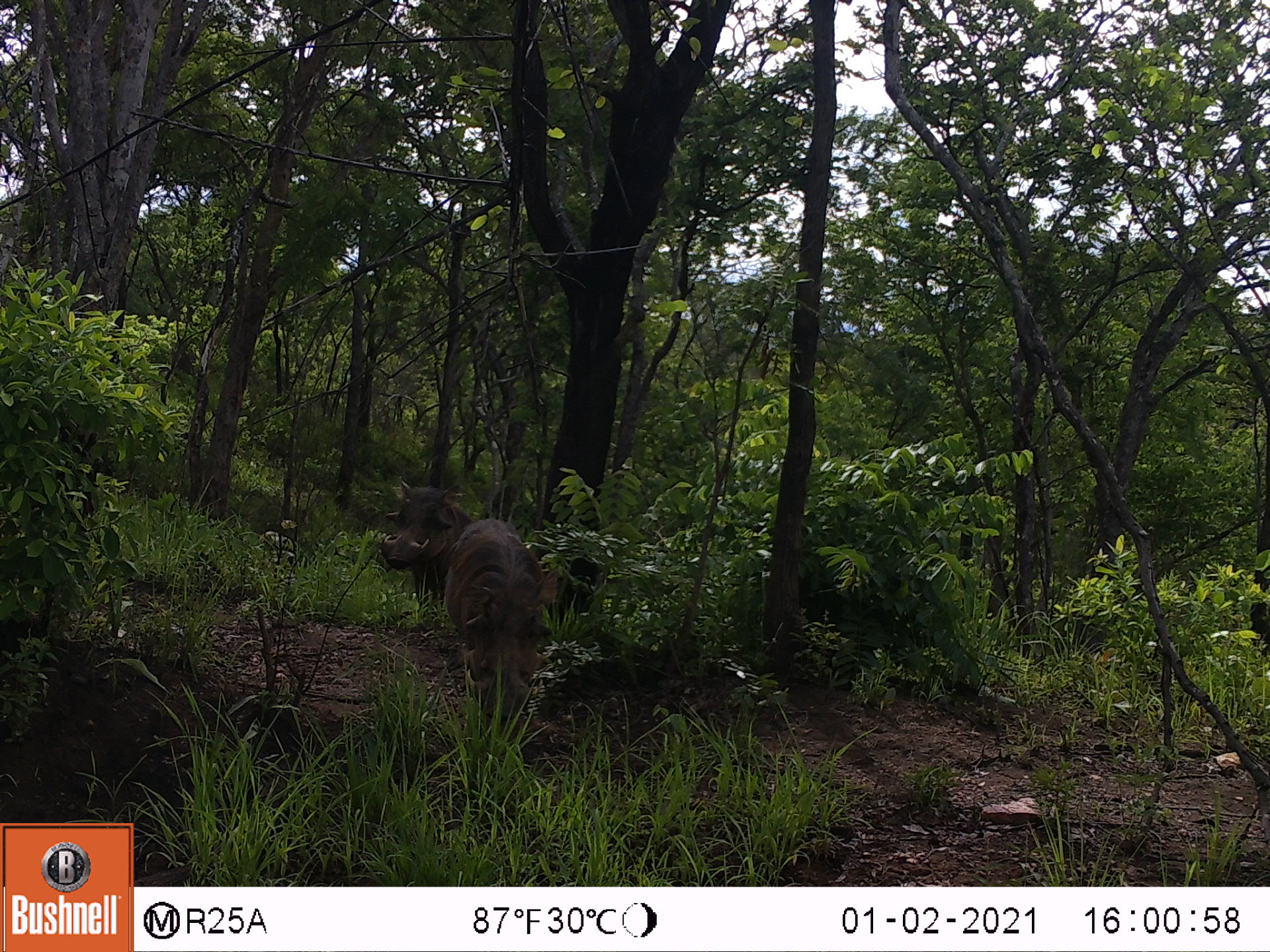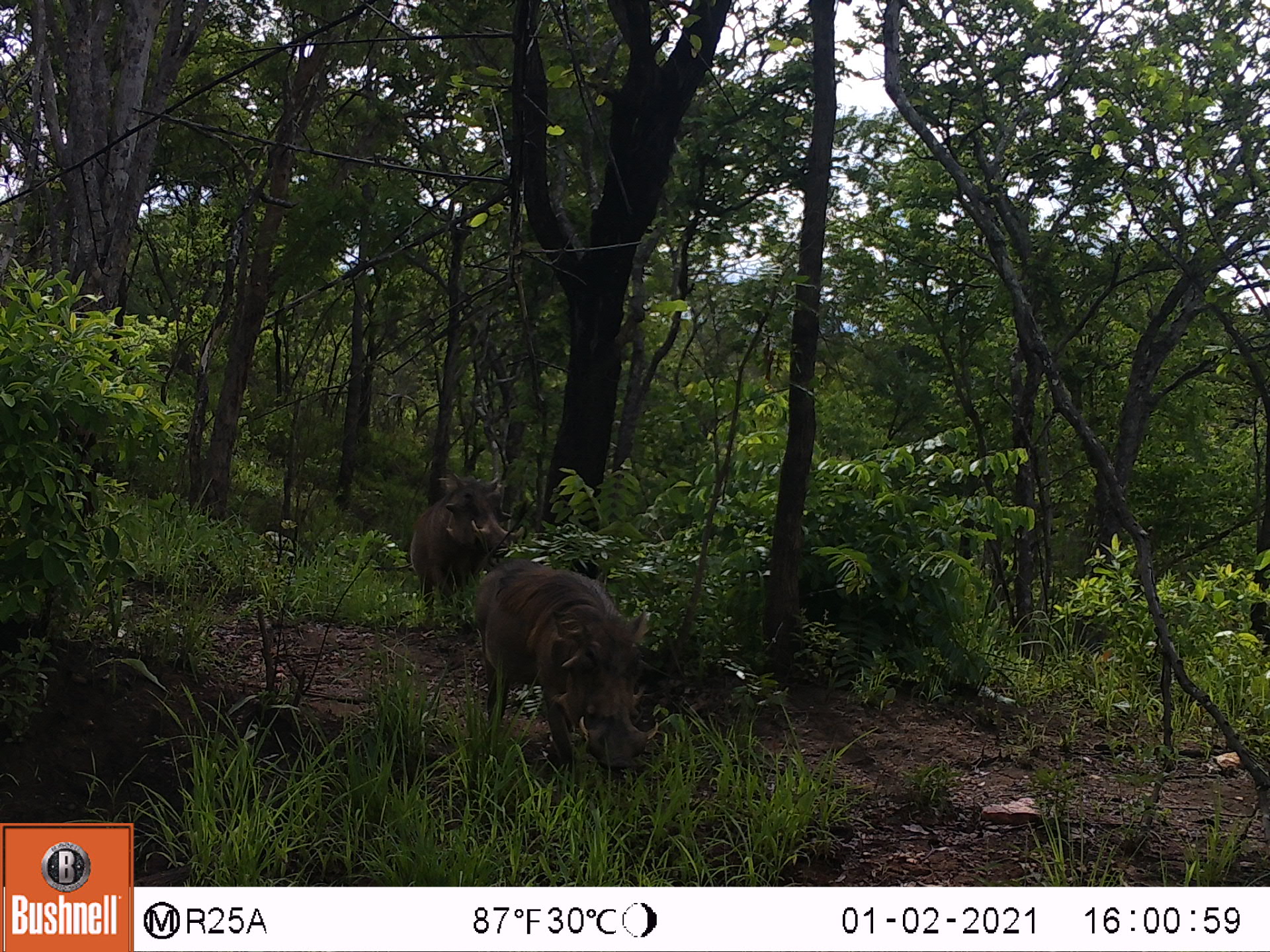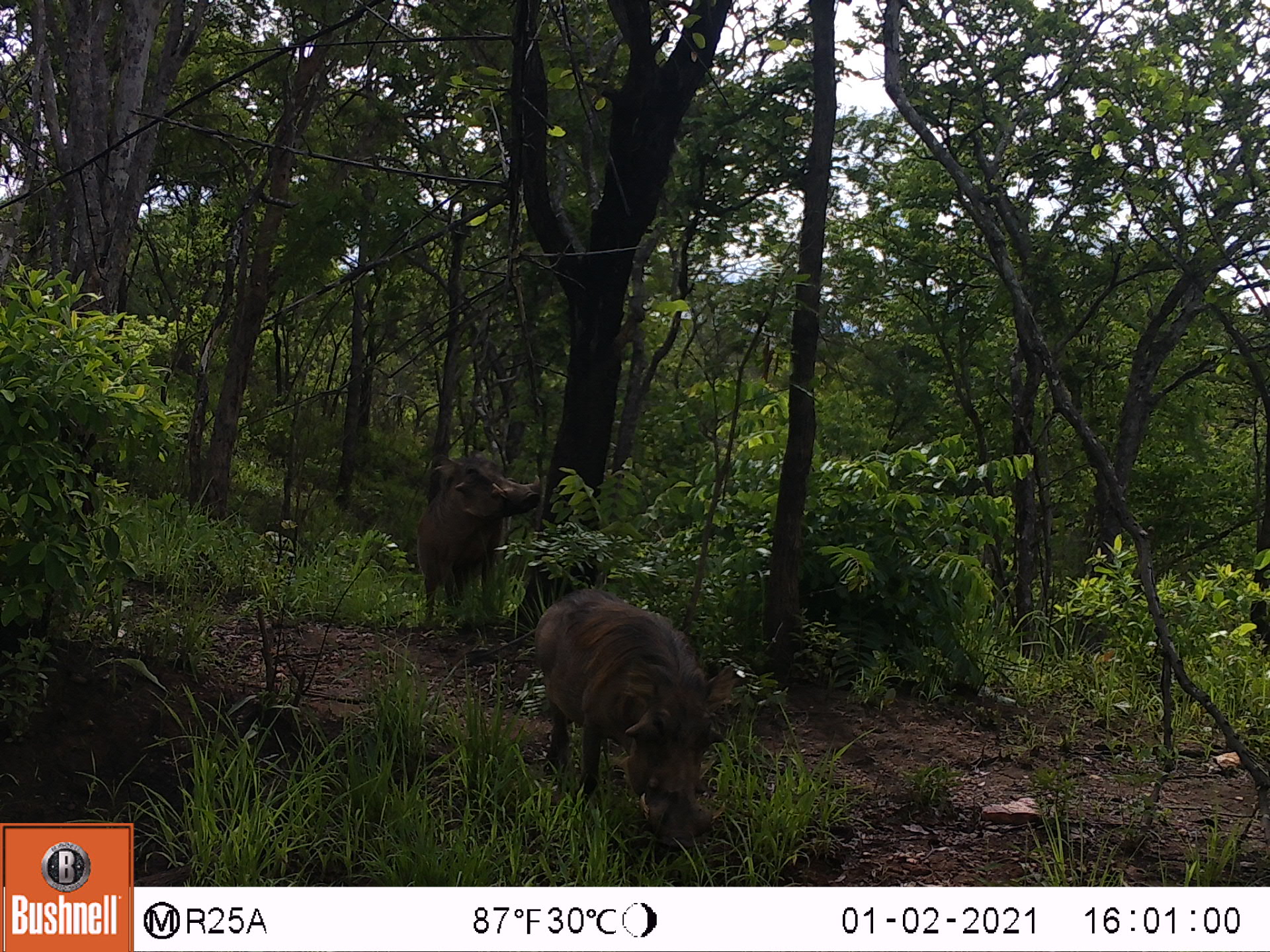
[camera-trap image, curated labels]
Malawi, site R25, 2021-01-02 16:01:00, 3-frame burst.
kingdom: Animalia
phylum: Chordata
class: Mammalia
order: Artiodactyla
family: Suidae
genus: Phacochoerus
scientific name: Phacochoerus africanus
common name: common warthog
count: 2